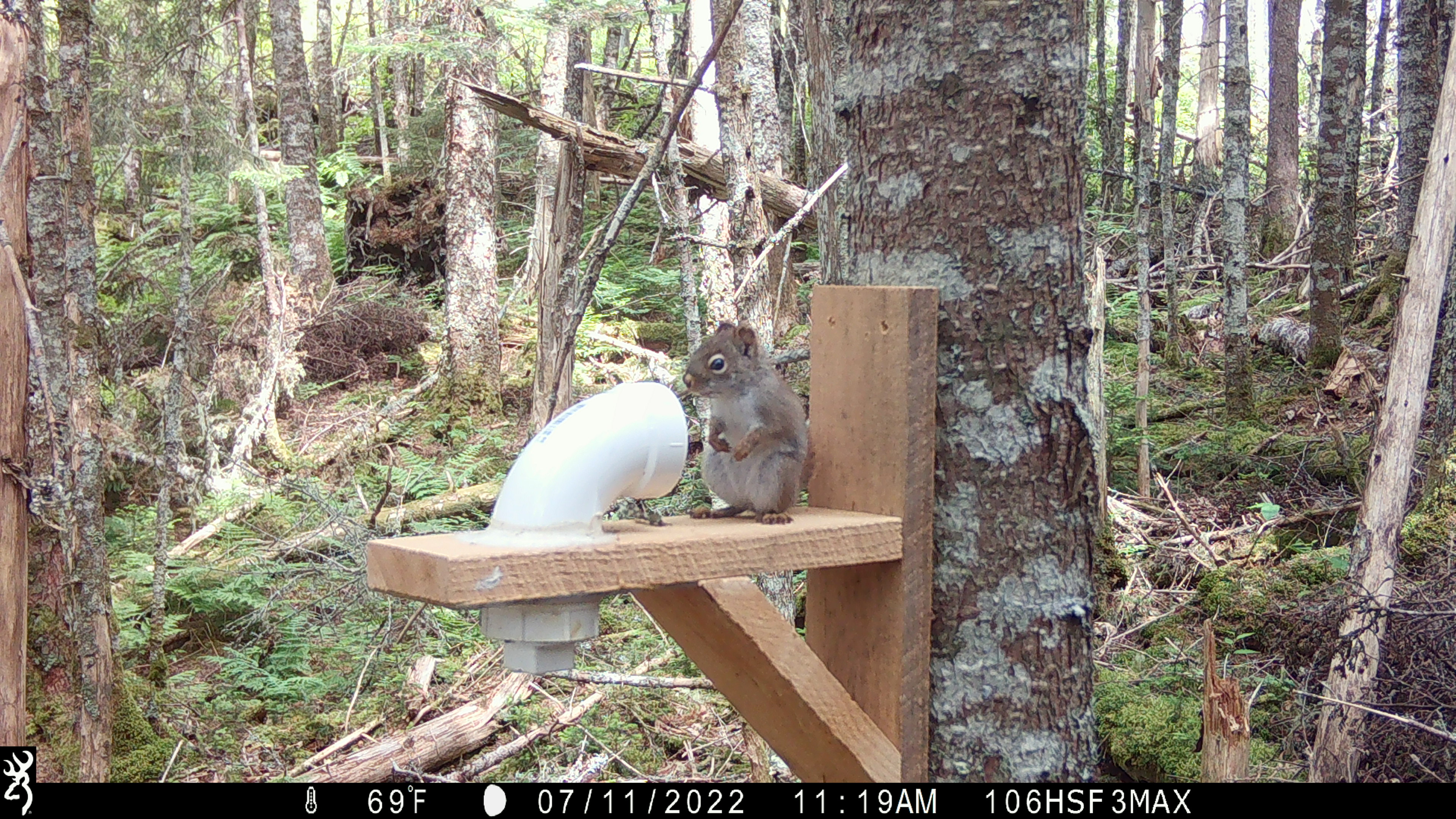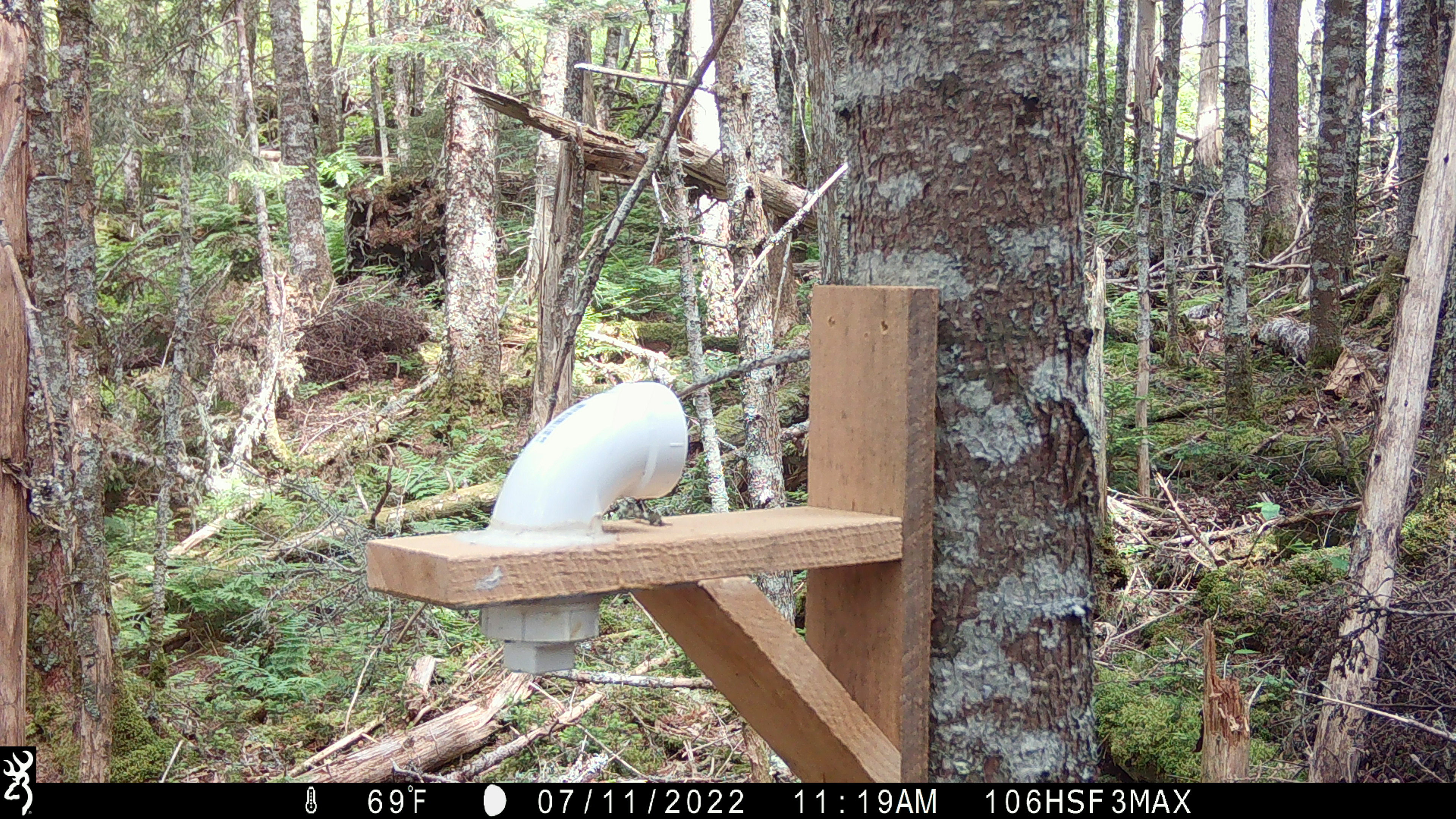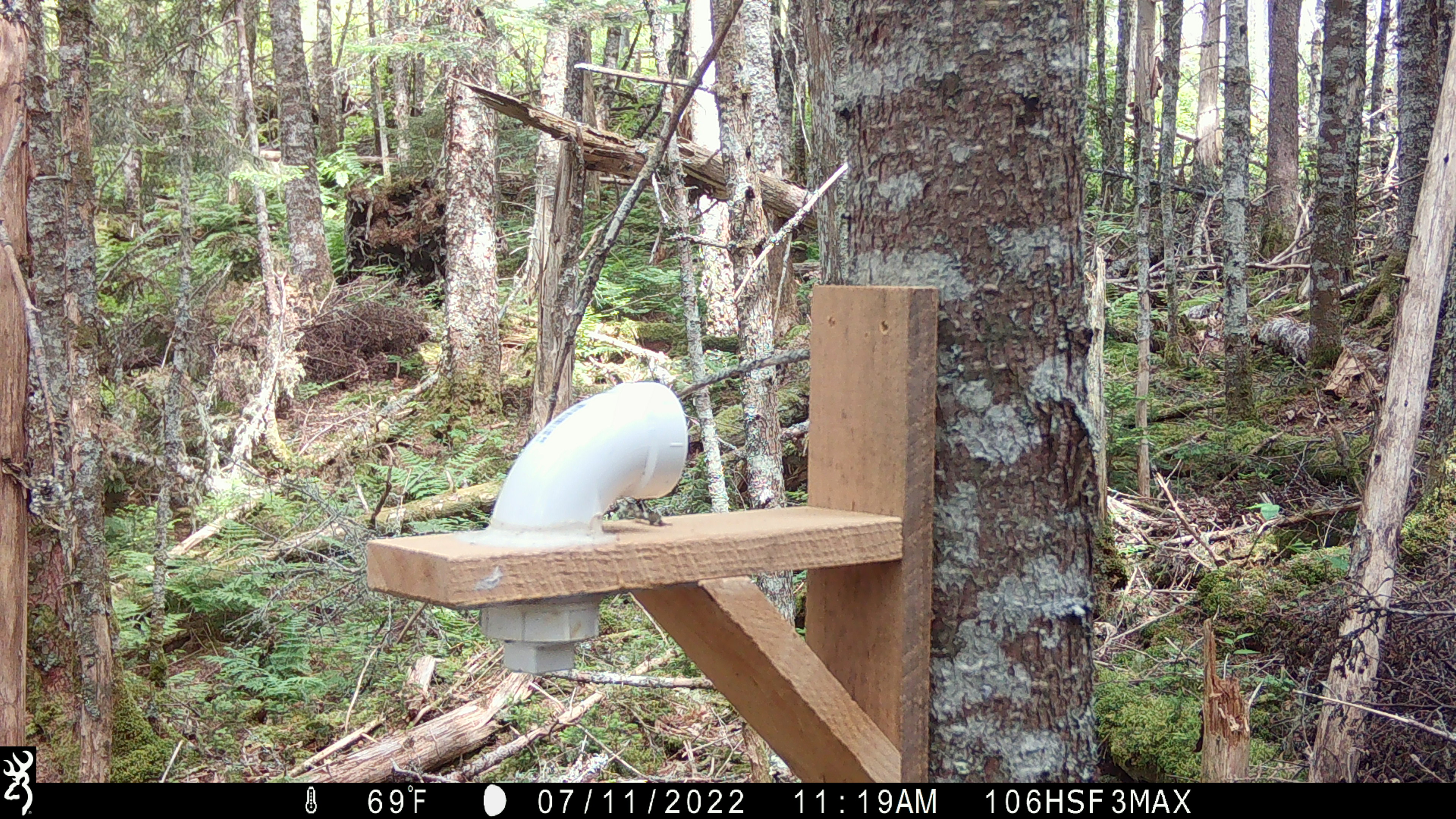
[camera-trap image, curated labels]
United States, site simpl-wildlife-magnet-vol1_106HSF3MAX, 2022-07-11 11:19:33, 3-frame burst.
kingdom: Animalia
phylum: Chordata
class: Mammalia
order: Rodentia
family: Sciuridae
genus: Tamiasciurus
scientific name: Tamiasciurus hudsonicus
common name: red squirrel